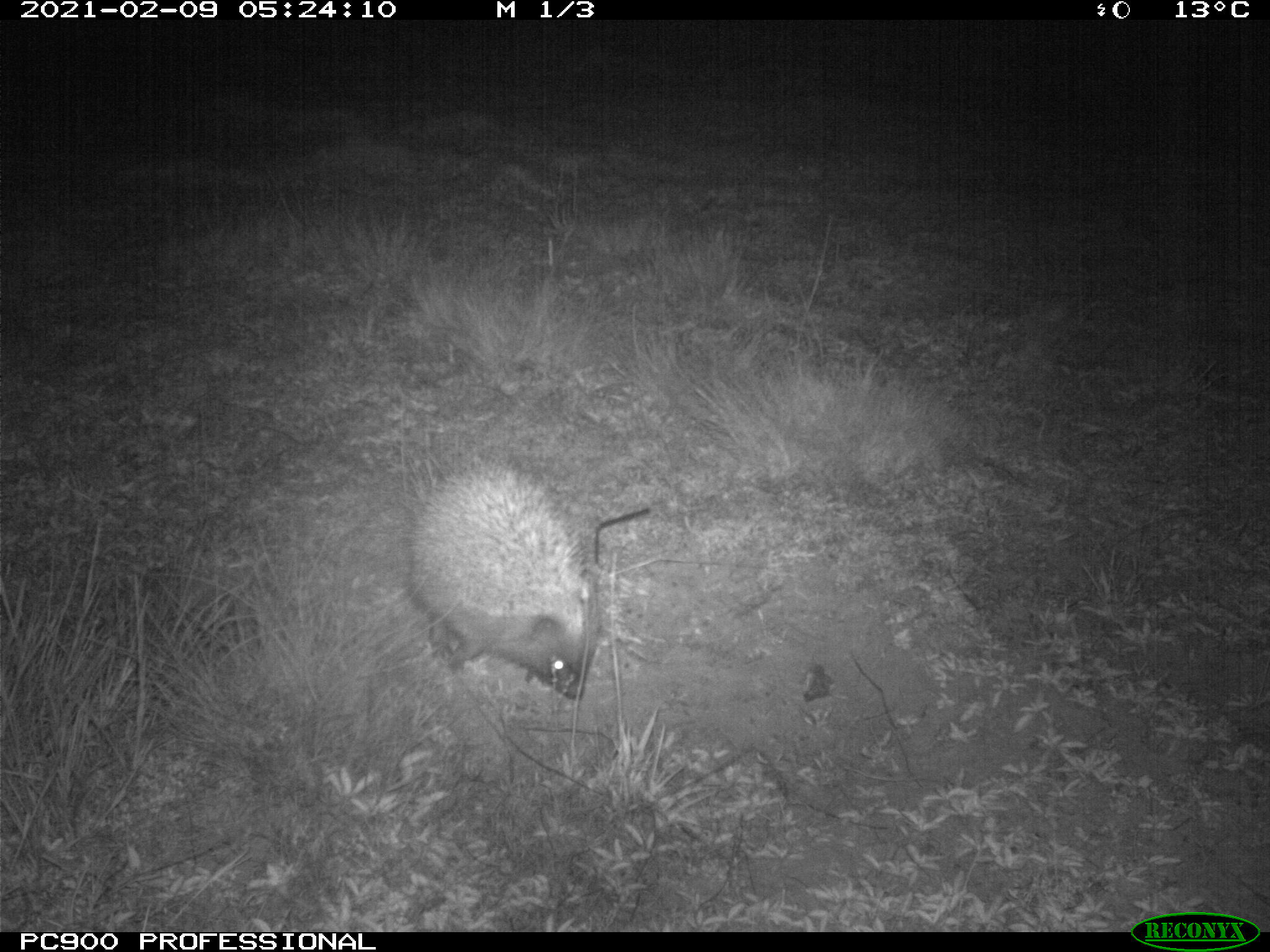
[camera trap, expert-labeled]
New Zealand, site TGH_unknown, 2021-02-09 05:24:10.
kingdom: Animalia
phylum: Chordata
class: Mammalia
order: Eulipotyphla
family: Erinaceidae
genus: Erinaceus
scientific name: Erinaceus europaeus europaeus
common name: european hedgehog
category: hedgehog